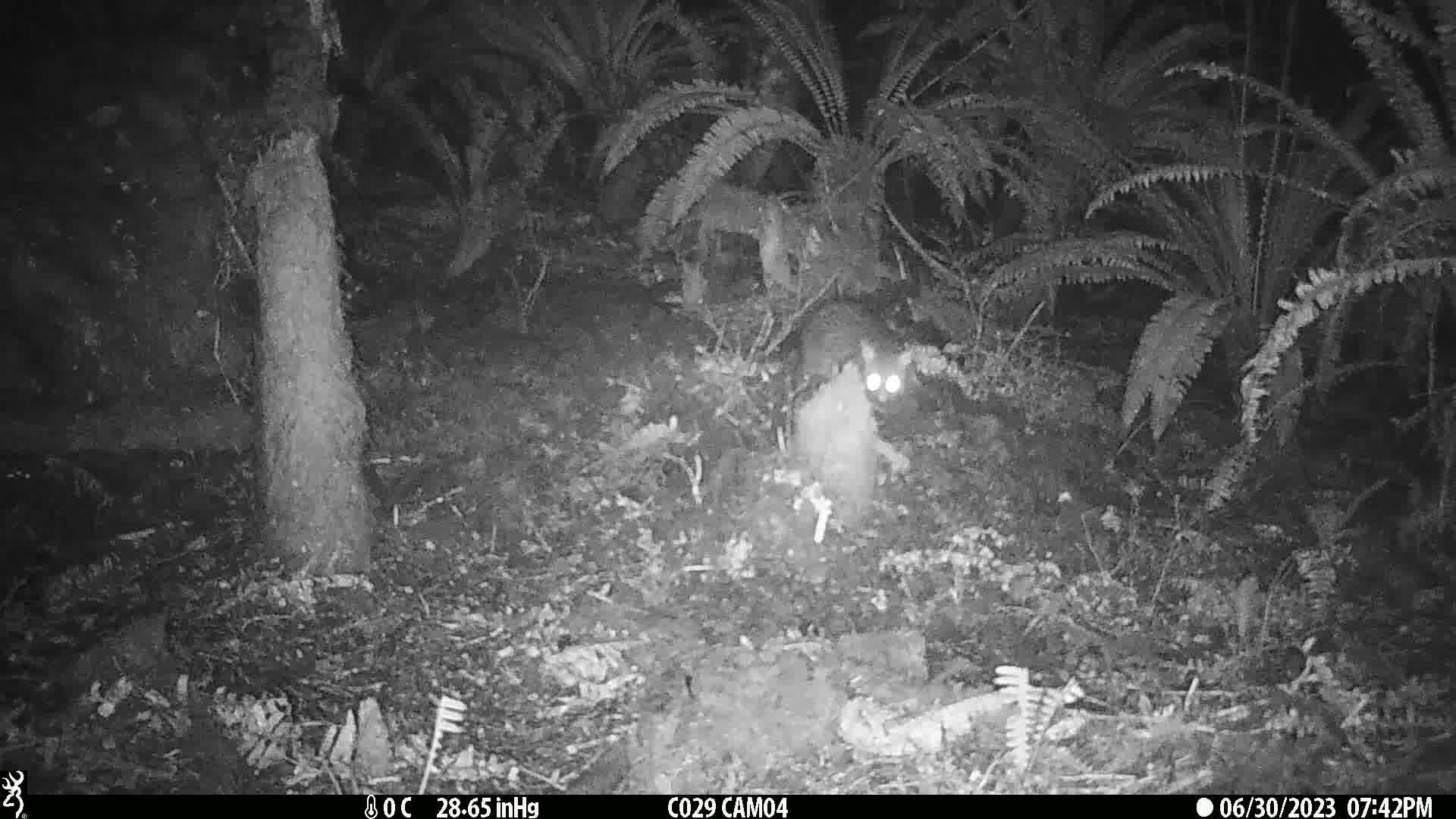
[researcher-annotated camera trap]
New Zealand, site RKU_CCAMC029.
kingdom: Animalia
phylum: Chordata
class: Mammalia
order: Diprotodontia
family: Phalangeridae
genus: Trichosurus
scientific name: Trichosurus vulpecula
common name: common brushtail possum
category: possum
Possum (common brushtail possum) (Trichosurus vulpecula).